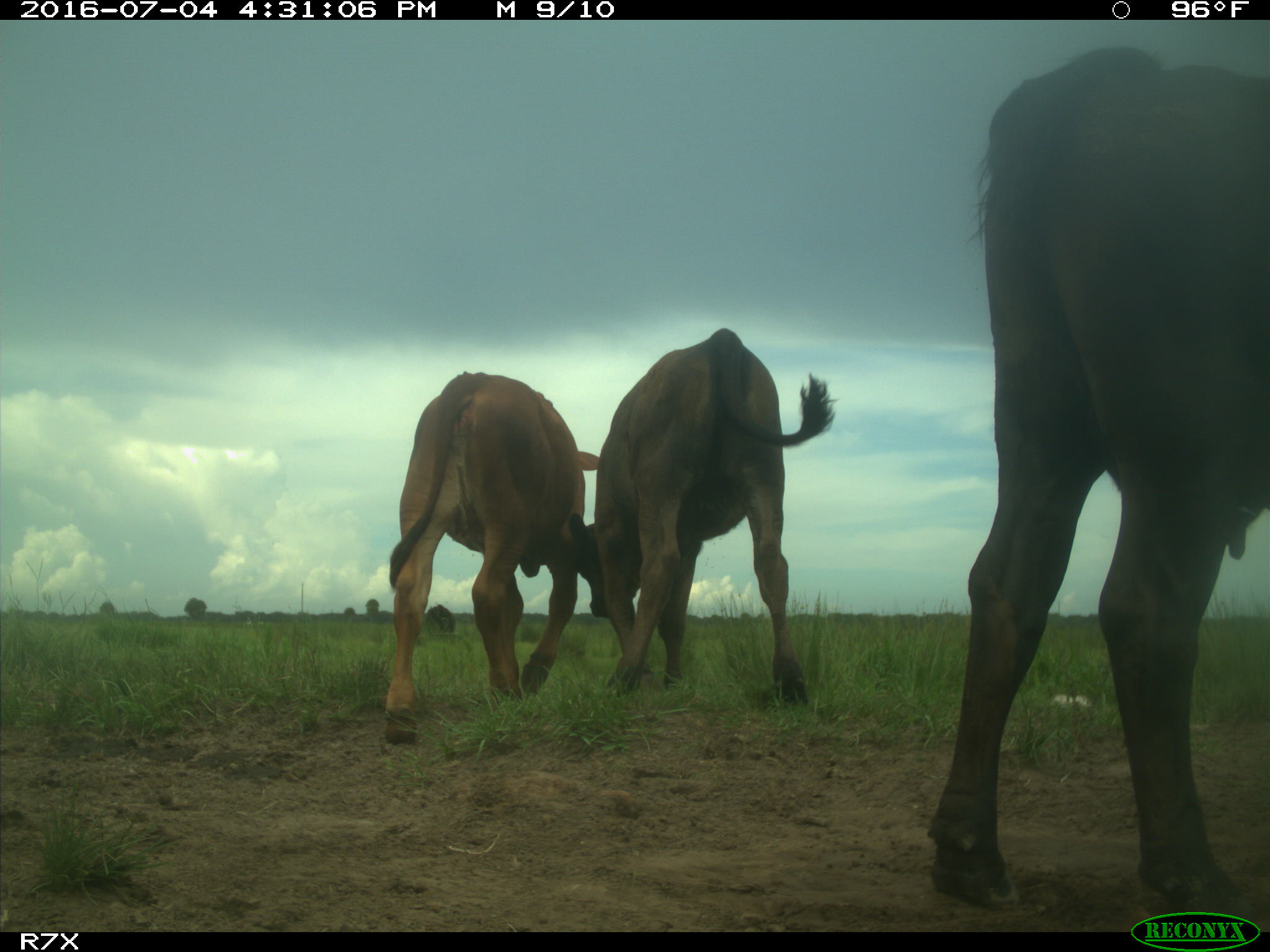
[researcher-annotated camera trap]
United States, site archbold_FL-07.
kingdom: Animalia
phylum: Chordata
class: Mammalia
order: Artiodactyla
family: Bovidae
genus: Bos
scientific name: Bos taurus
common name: domestic cow